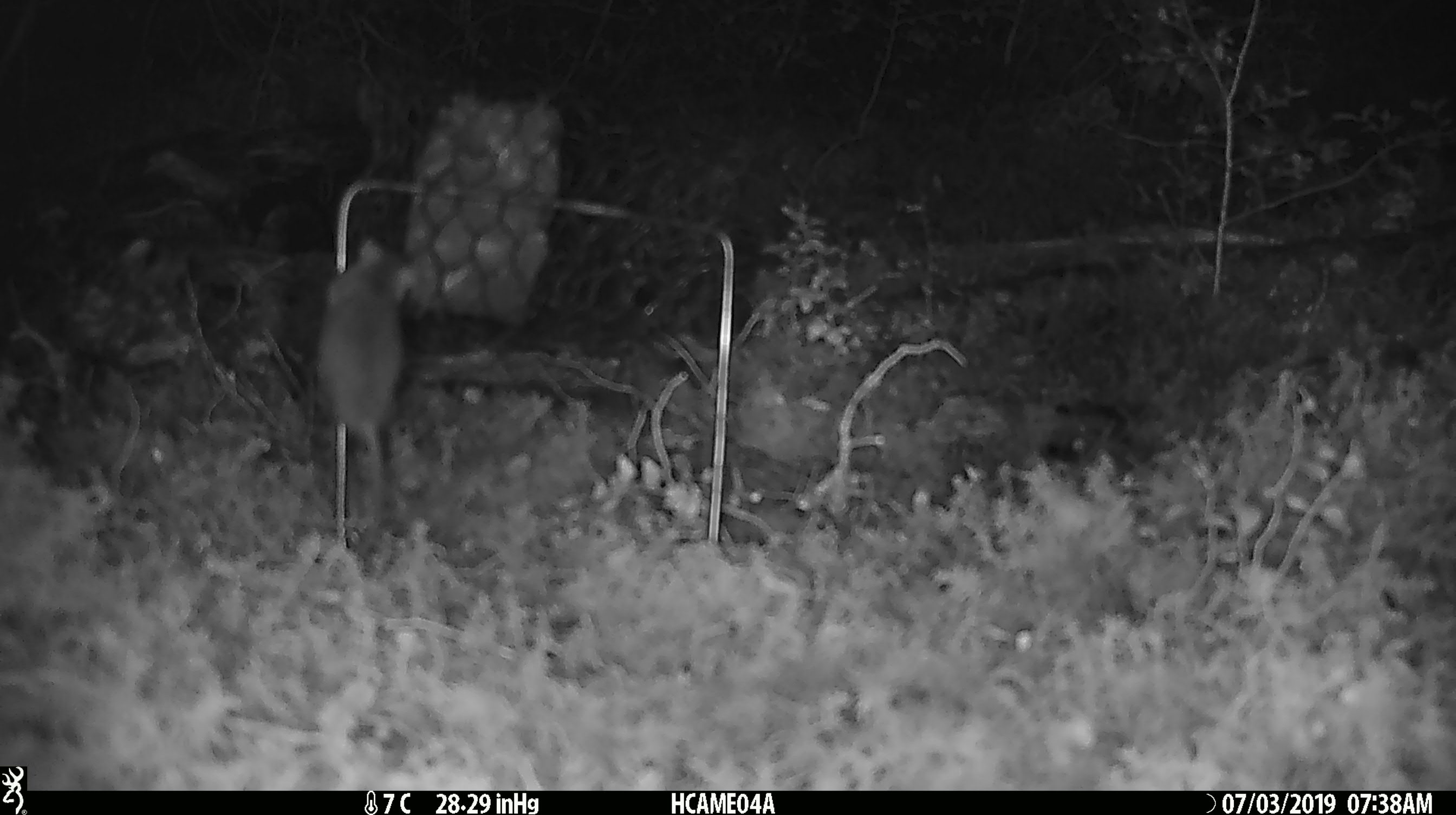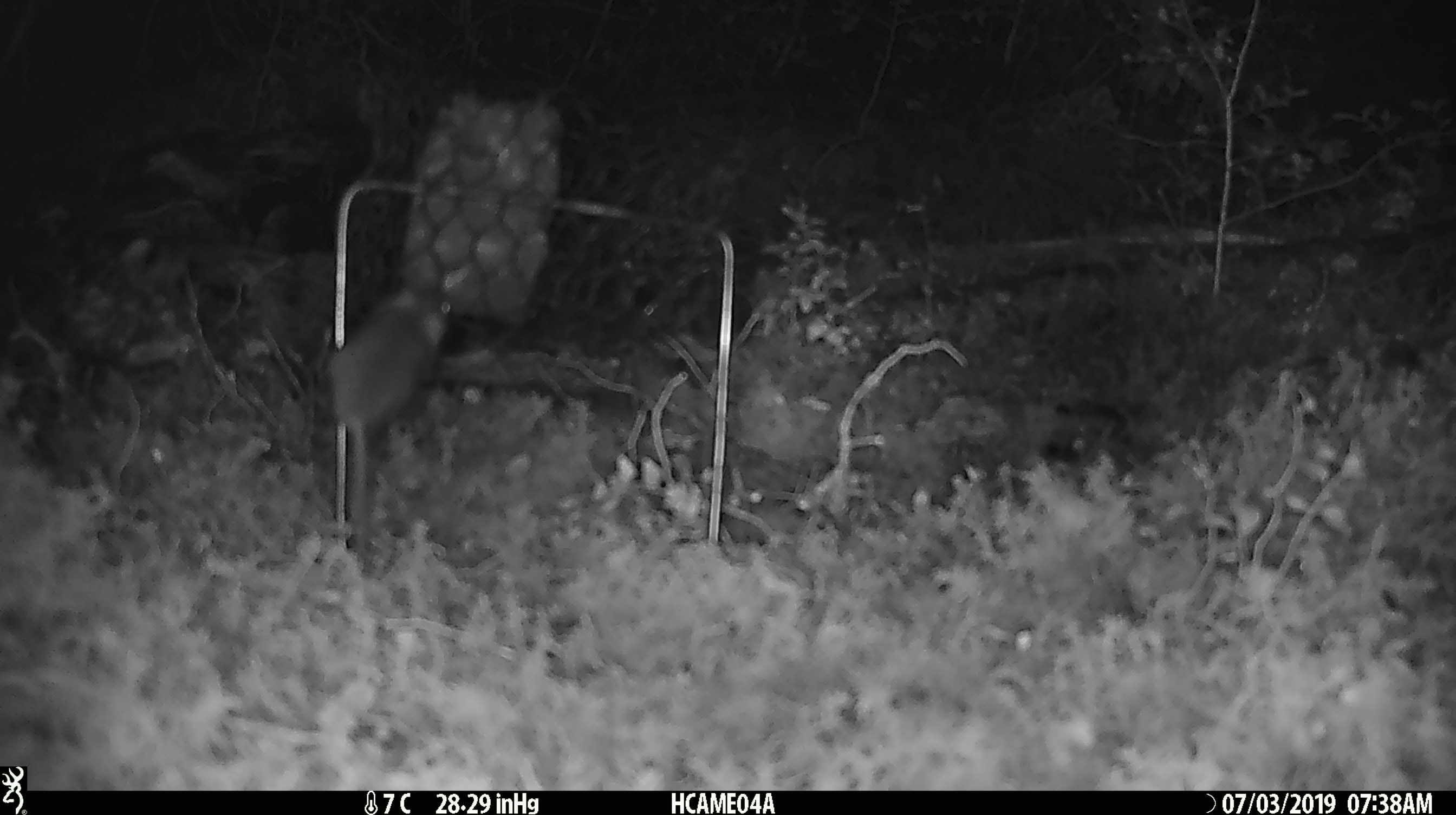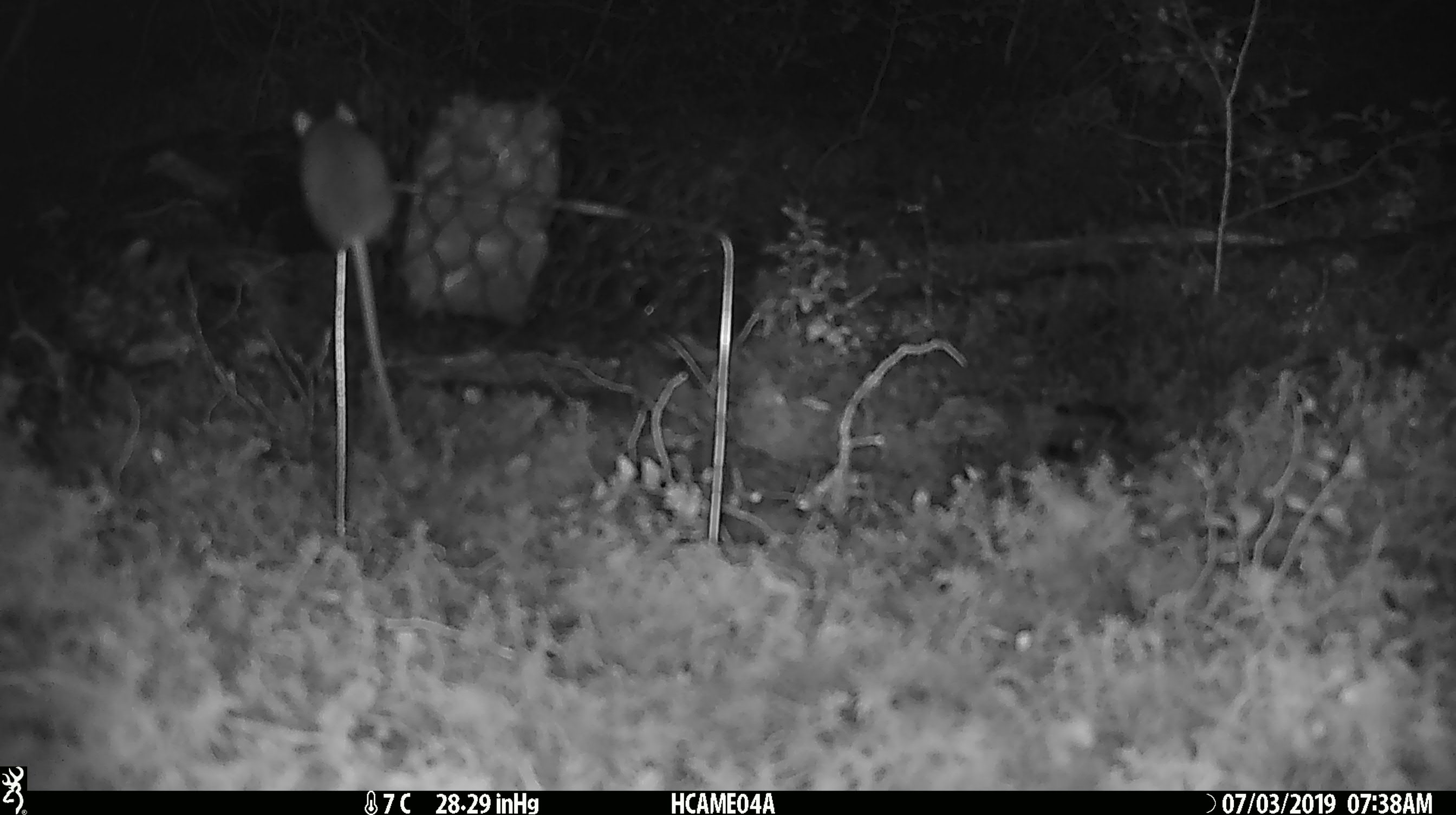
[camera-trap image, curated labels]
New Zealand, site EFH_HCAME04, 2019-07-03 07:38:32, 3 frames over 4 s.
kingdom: Animalia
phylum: Chordata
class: Mammalia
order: Rodentia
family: Muridae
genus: Mus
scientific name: Mus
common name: mouse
Mouse (Mus).